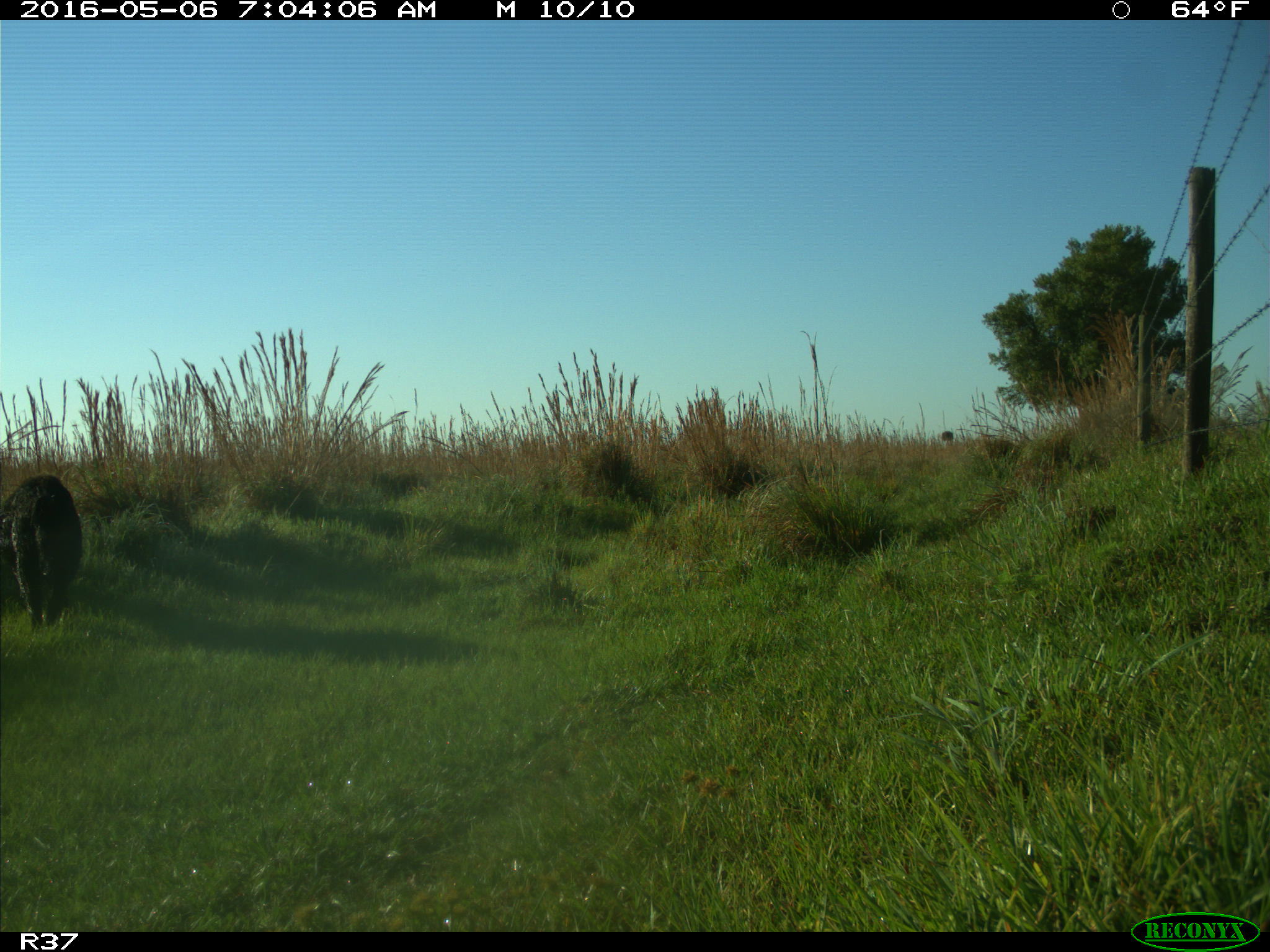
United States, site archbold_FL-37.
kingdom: Animalia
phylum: Chordata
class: Mammalia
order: Artiodactyla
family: Suidae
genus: Sus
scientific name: Sus scrofa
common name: wild boar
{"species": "Sus scrofa (wild boar)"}